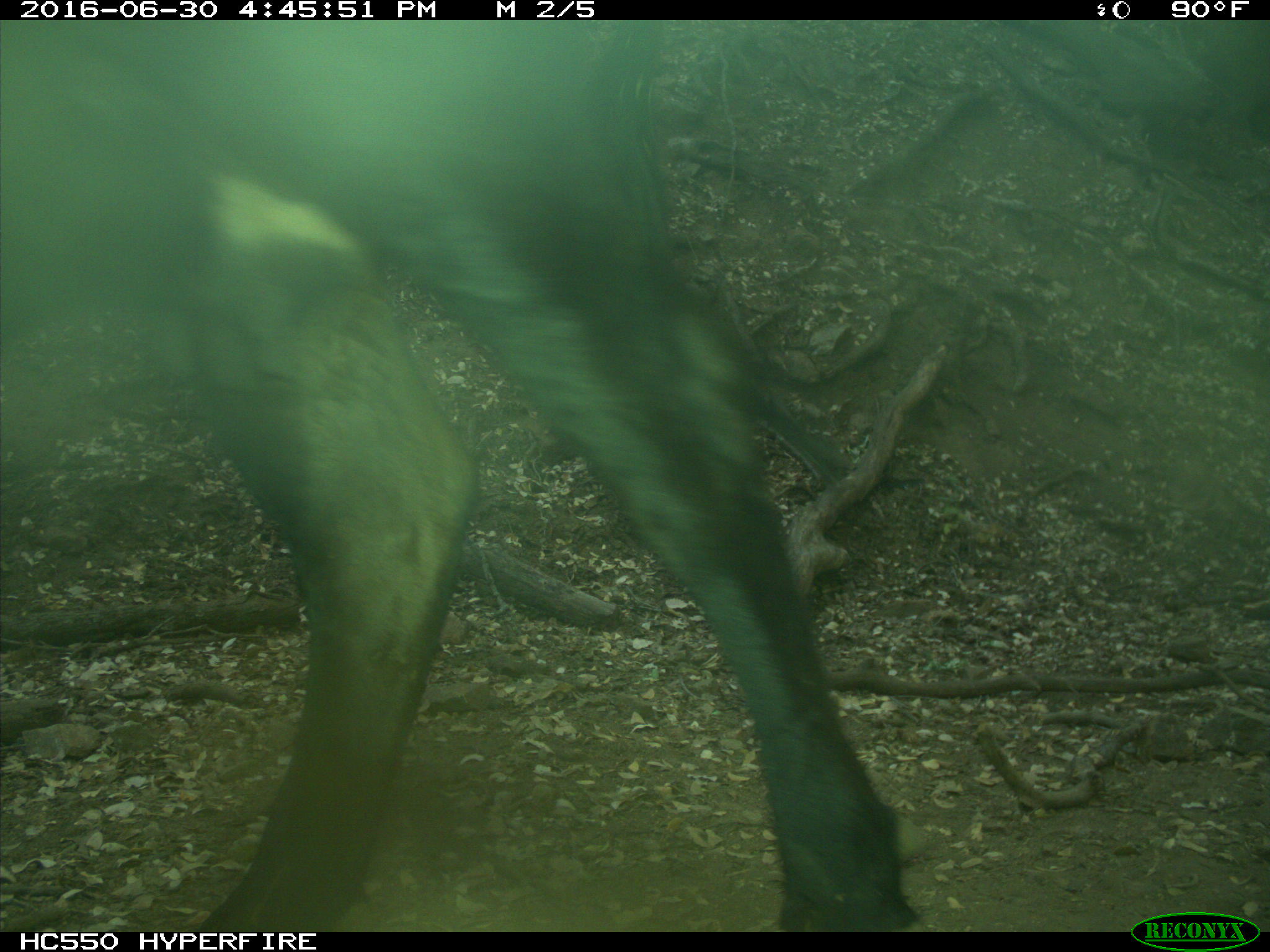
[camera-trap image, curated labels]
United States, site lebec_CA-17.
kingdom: Animalia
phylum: Chordata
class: Mammalia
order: Artiodactyla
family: Bovidae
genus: Bos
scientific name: Bos taurus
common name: domestic cow